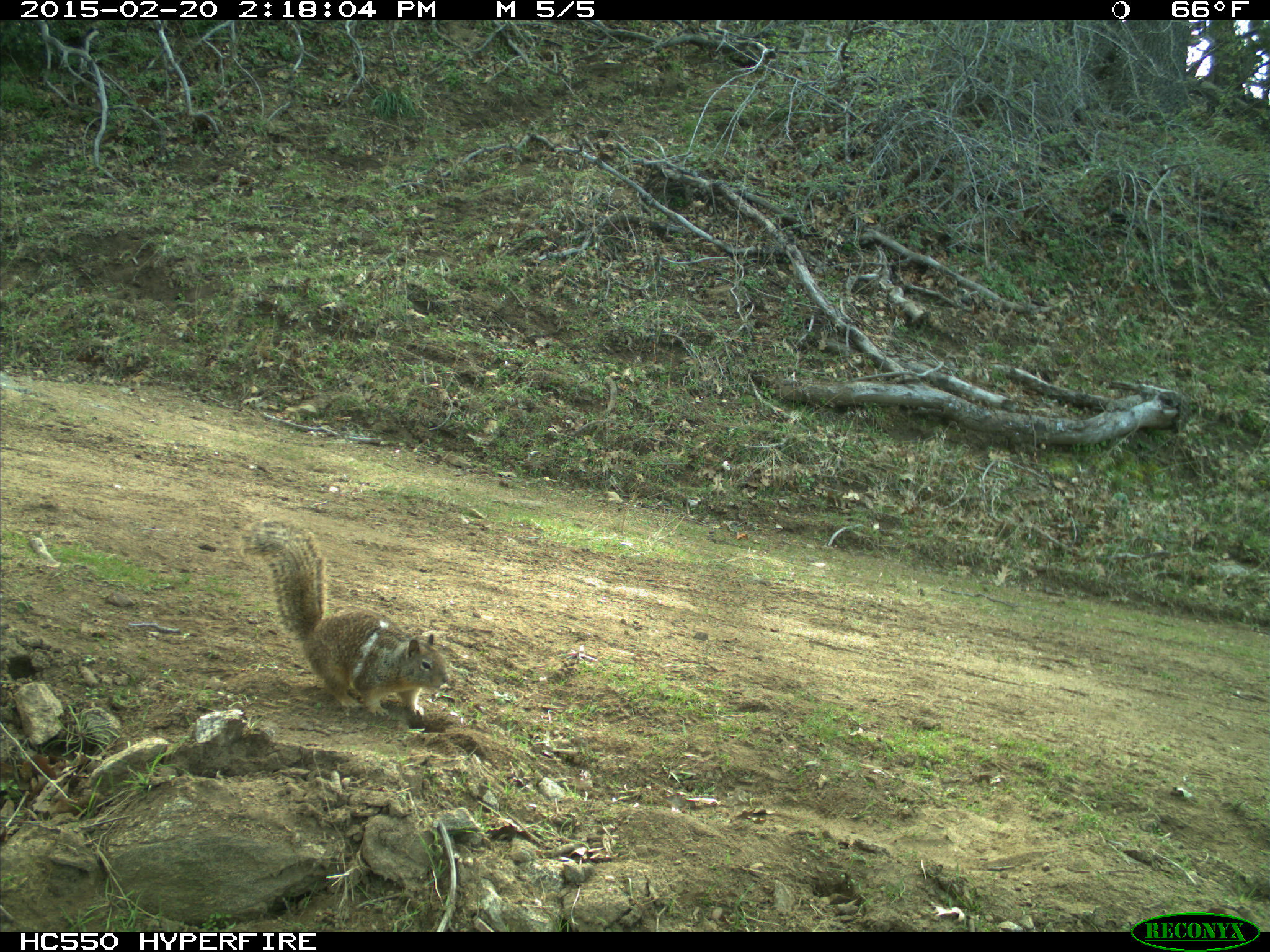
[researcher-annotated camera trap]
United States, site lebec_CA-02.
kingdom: Animalia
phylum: Chordata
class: Mammalia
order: Rodentia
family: Sciuridae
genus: Otospermophilus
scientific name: Otospermophilus beecheyi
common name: california ground squirrel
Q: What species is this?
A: Otospermophilus beecheyi (california ground squirrel).